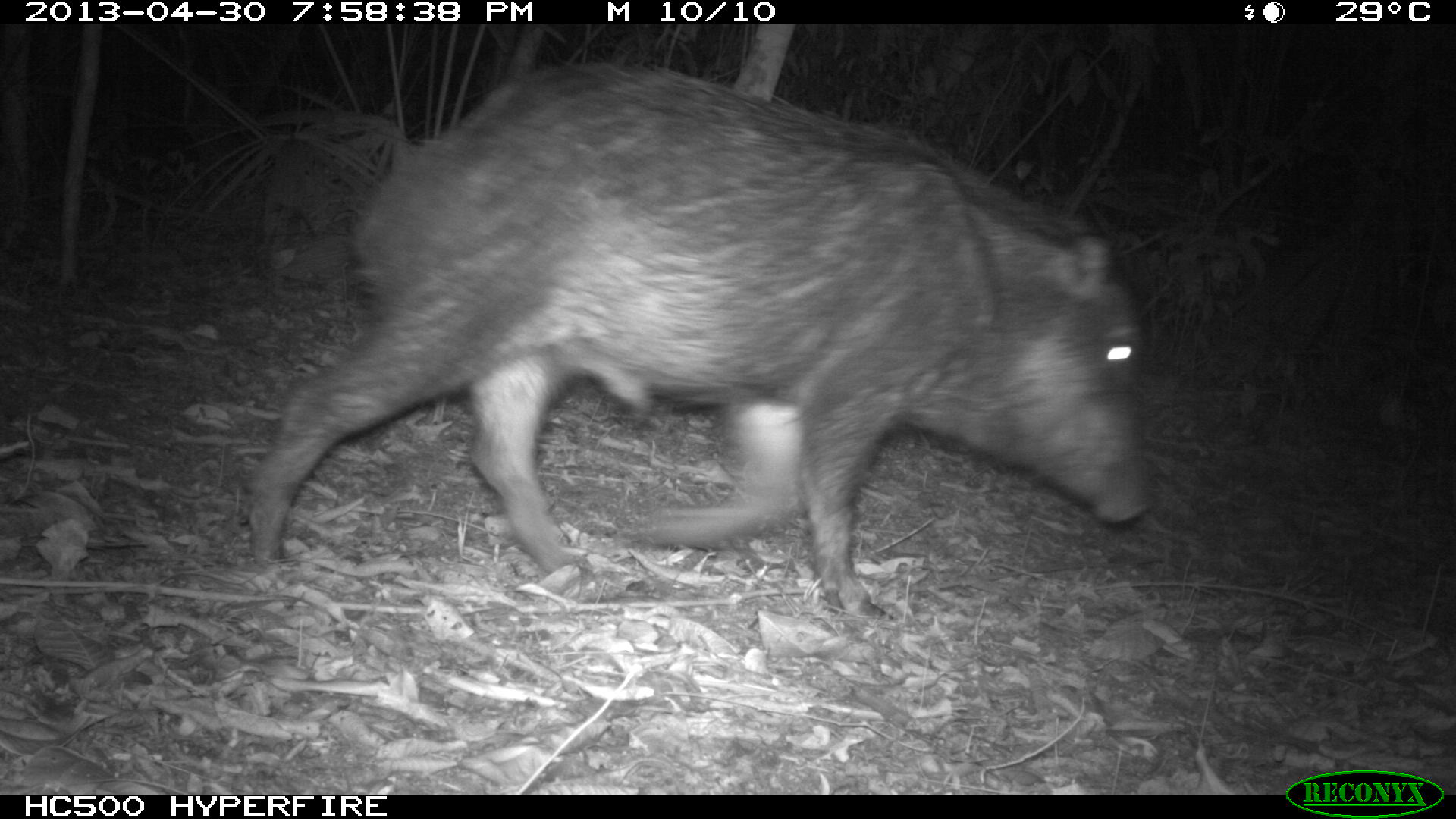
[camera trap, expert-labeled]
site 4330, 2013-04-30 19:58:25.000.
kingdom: Animalia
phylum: Chordata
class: Mammalia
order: Artiodactyla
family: Tayassuidae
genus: Tayassu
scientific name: Tayassu pecari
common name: white-lipped peccary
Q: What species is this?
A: Tayassu pecari (white-lipped peccary).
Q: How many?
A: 6.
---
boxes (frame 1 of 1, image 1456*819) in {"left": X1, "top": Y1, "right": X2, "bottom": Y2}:
tayassu pecari: {"left": 243, "top": 54, "right": 1154, "bottom": 621}